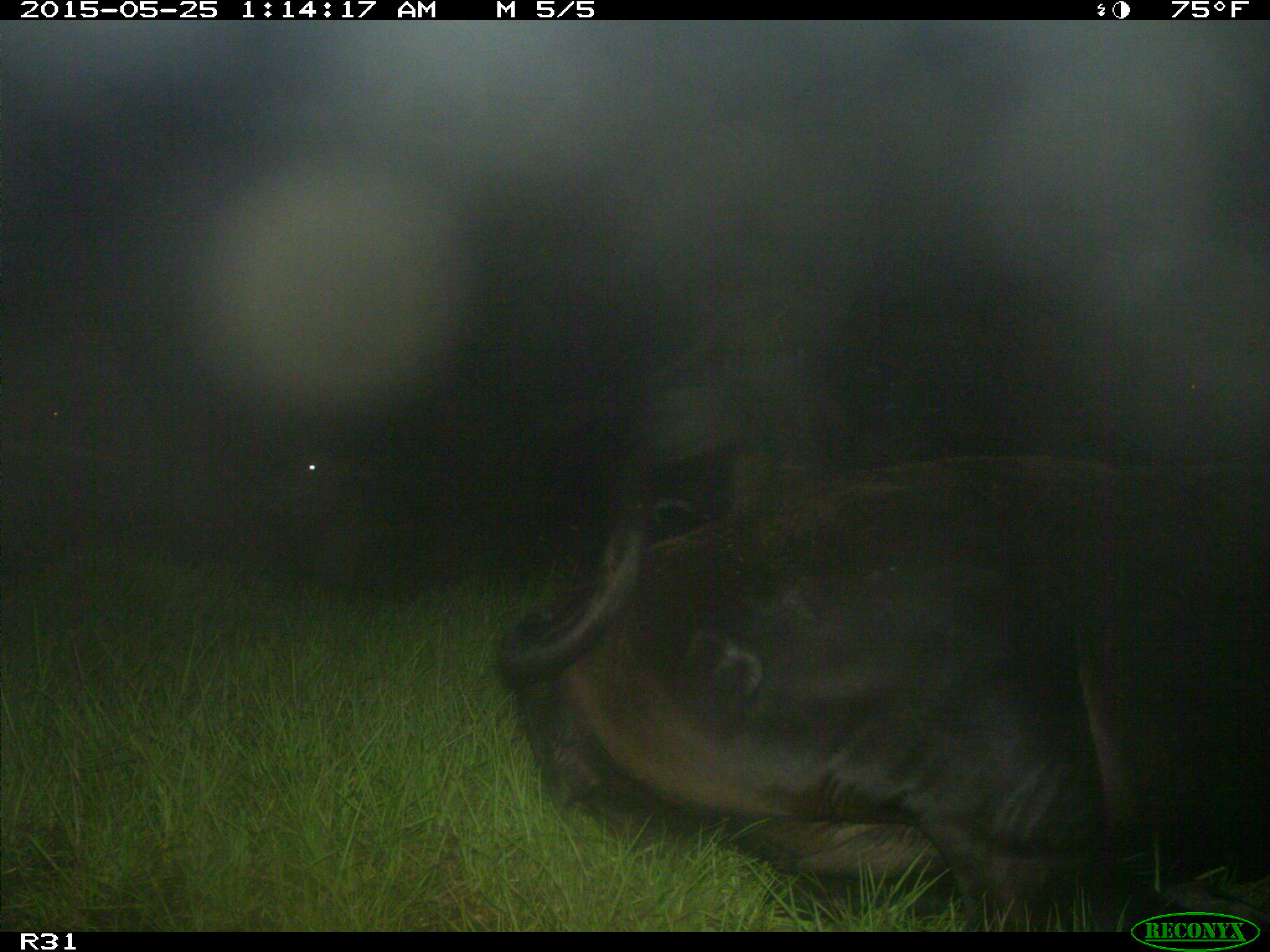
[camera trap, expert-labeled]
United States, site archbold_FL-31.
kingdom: Animalia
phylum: Chordata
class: Mammalia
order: Artiodactyla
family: Bovidae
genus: Bos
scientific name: Bos taurus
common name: domestic cow